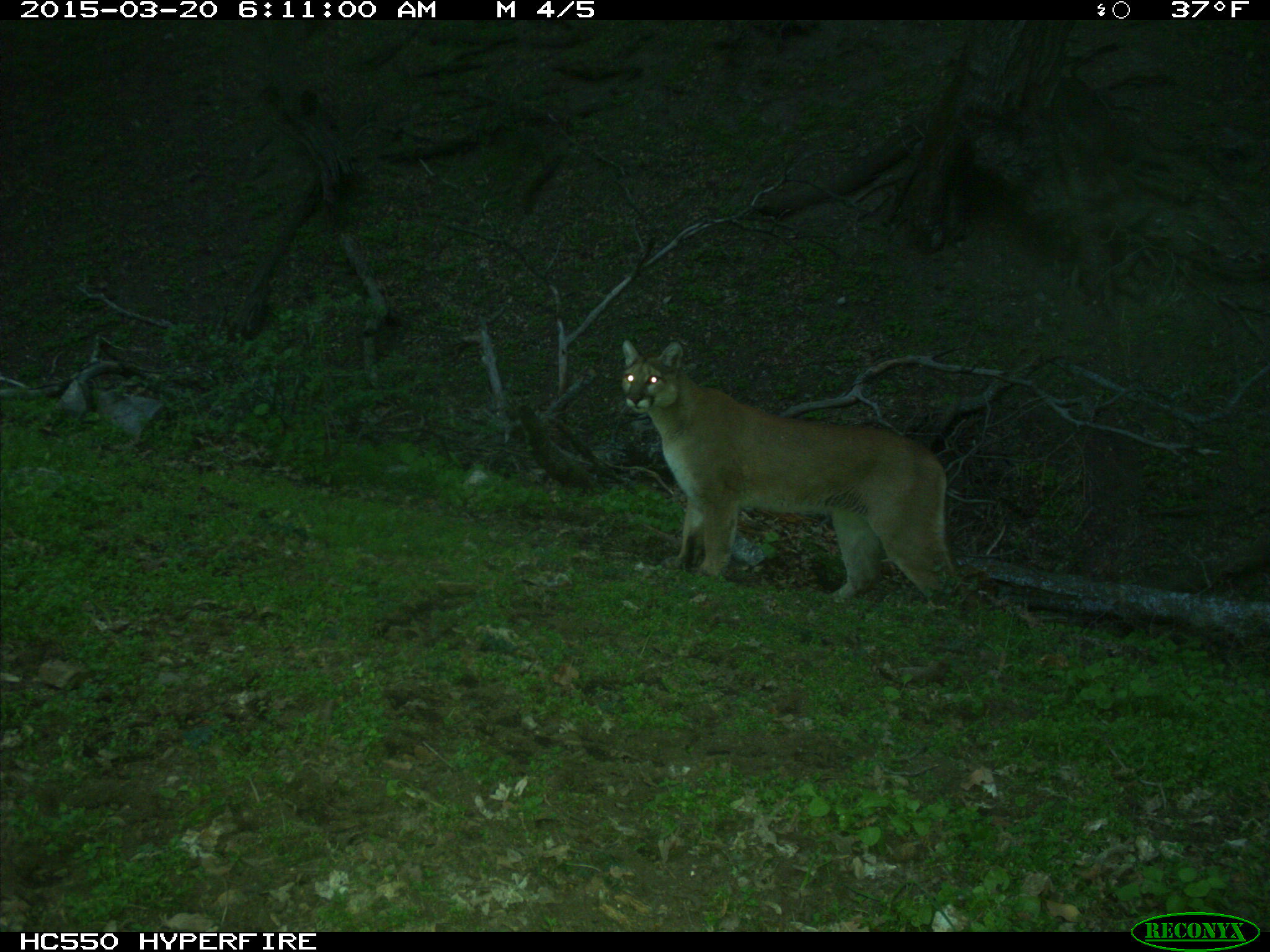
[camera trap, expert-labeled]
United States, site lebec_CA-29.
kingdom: Animalia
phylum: Chordata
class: Mammalia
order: Carnivora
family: Felidae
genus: Puma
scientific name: Puma concolor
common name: mountain lion